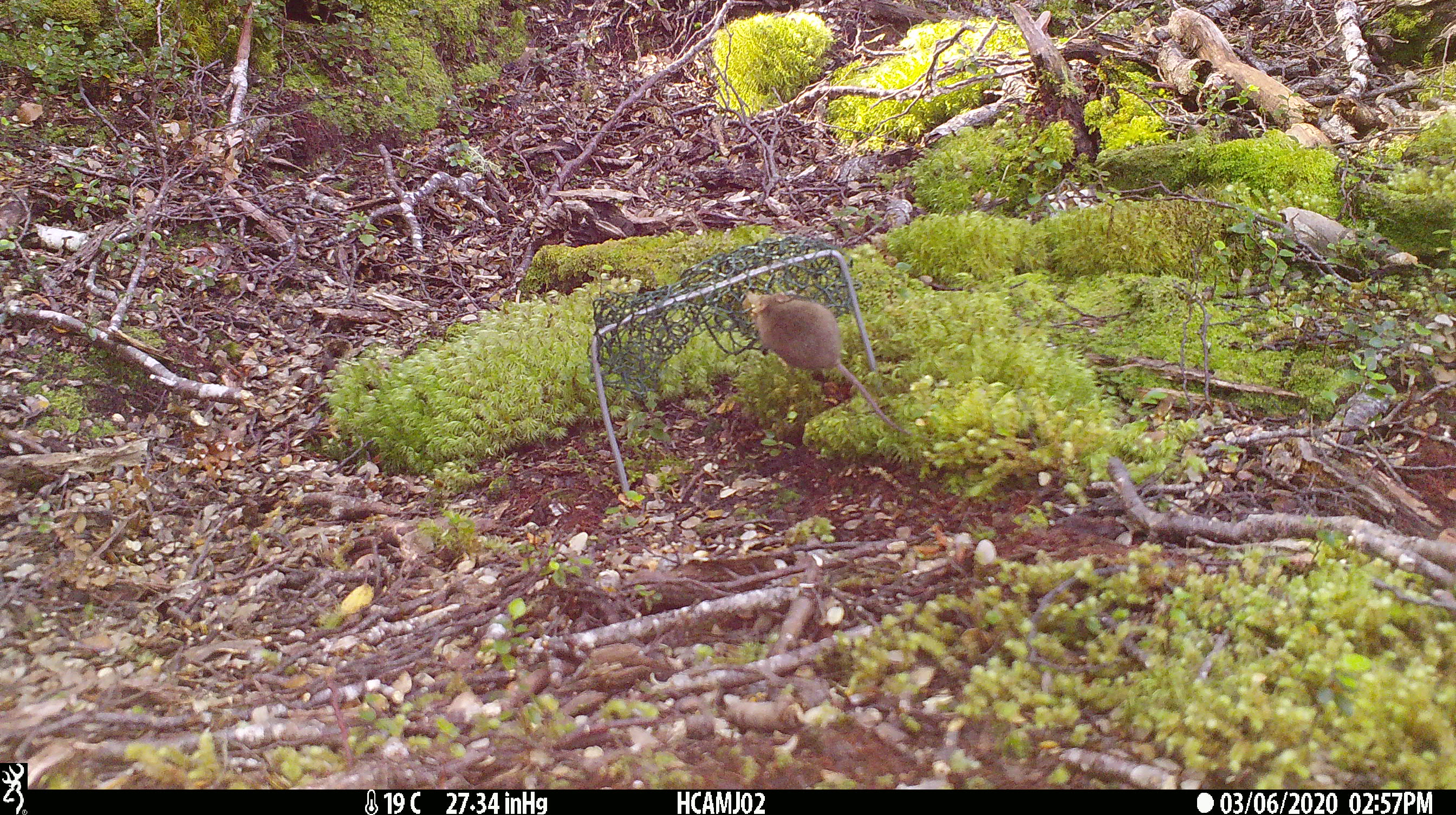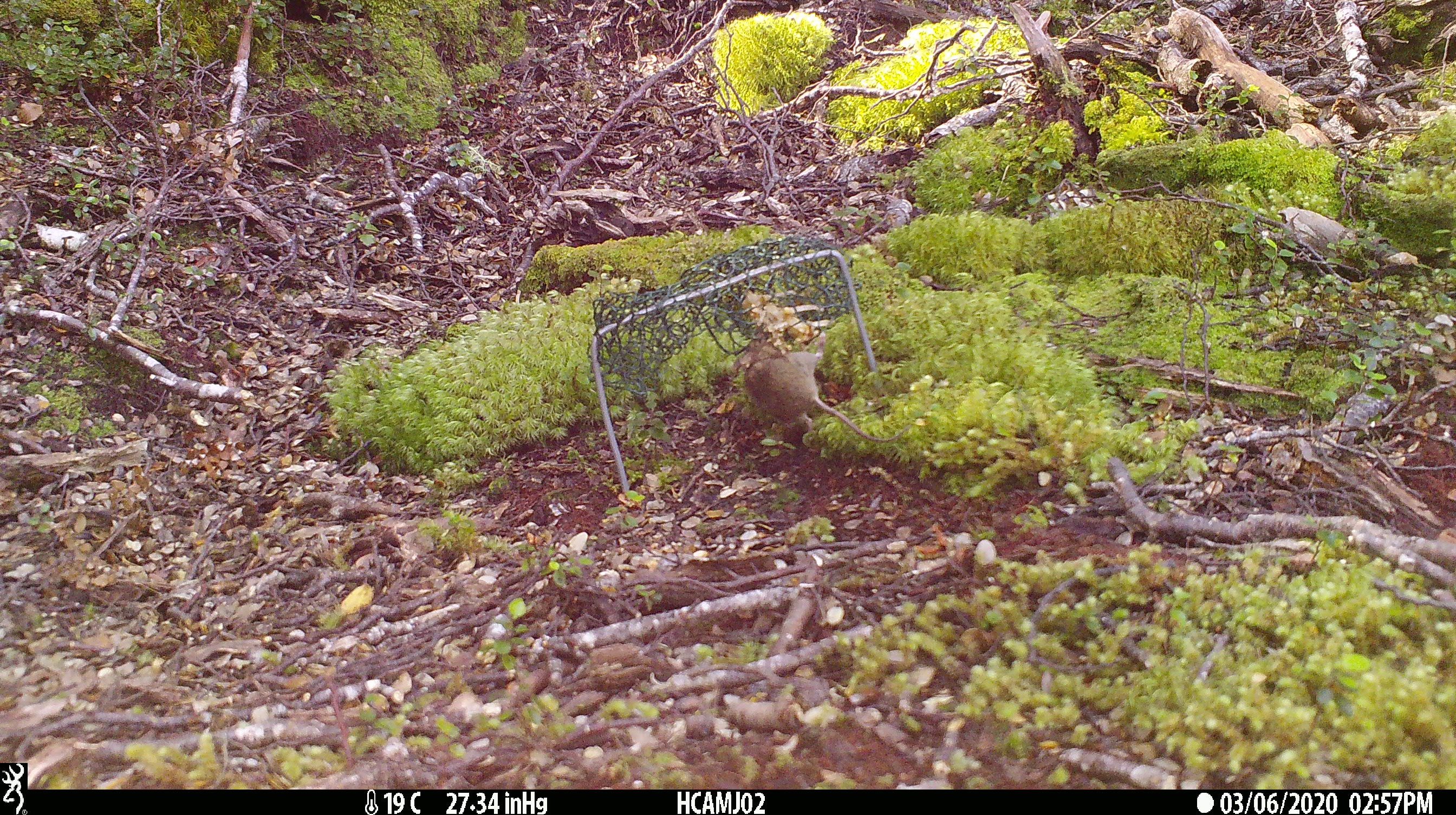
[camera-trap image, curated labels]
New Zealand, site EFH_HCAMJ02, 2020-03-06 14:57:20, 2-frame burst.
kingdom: Animalia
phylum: Chordata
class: Mammalia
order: Rodentia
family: Muridae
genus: Mus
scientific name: Mus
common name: mouse